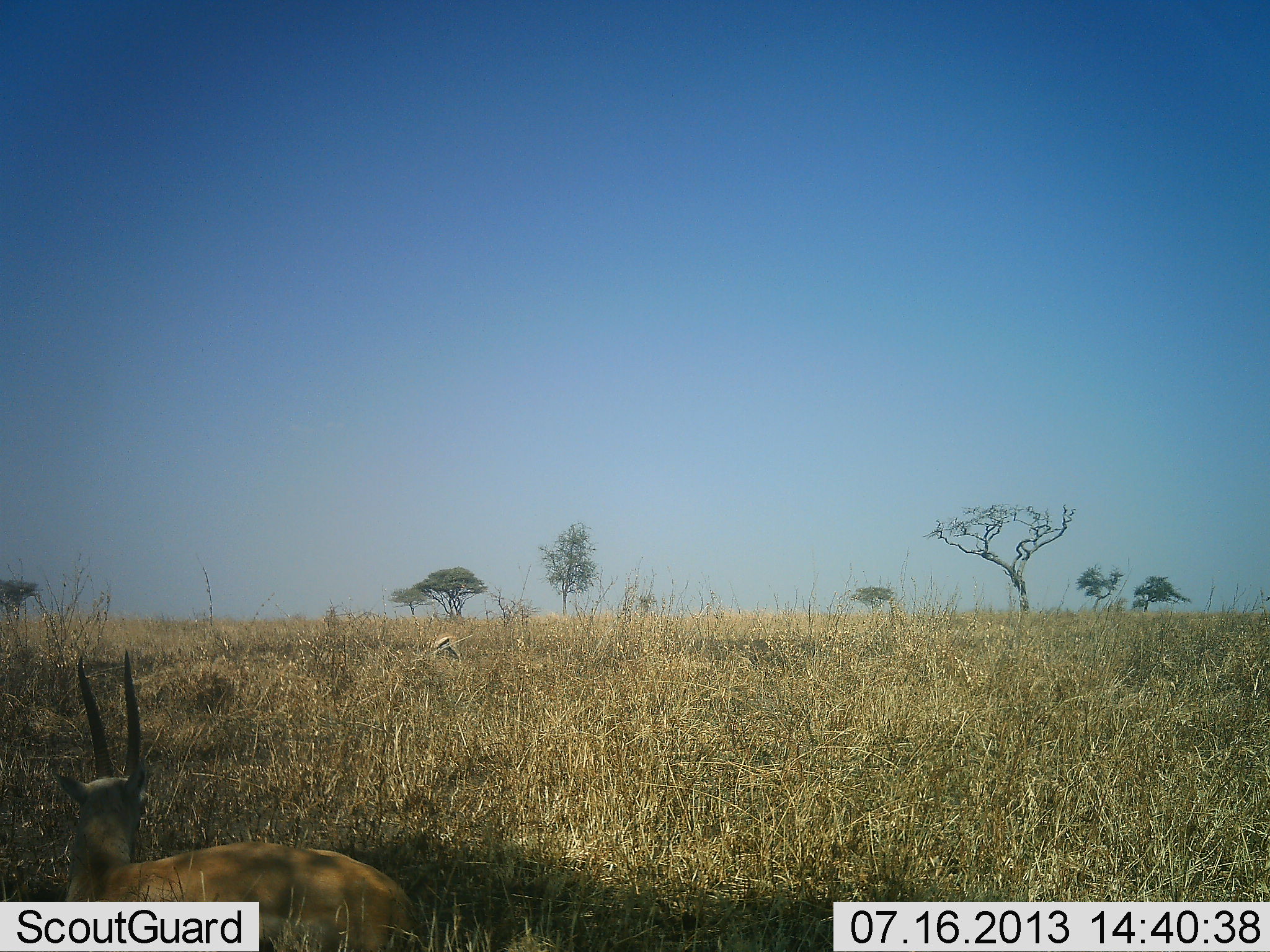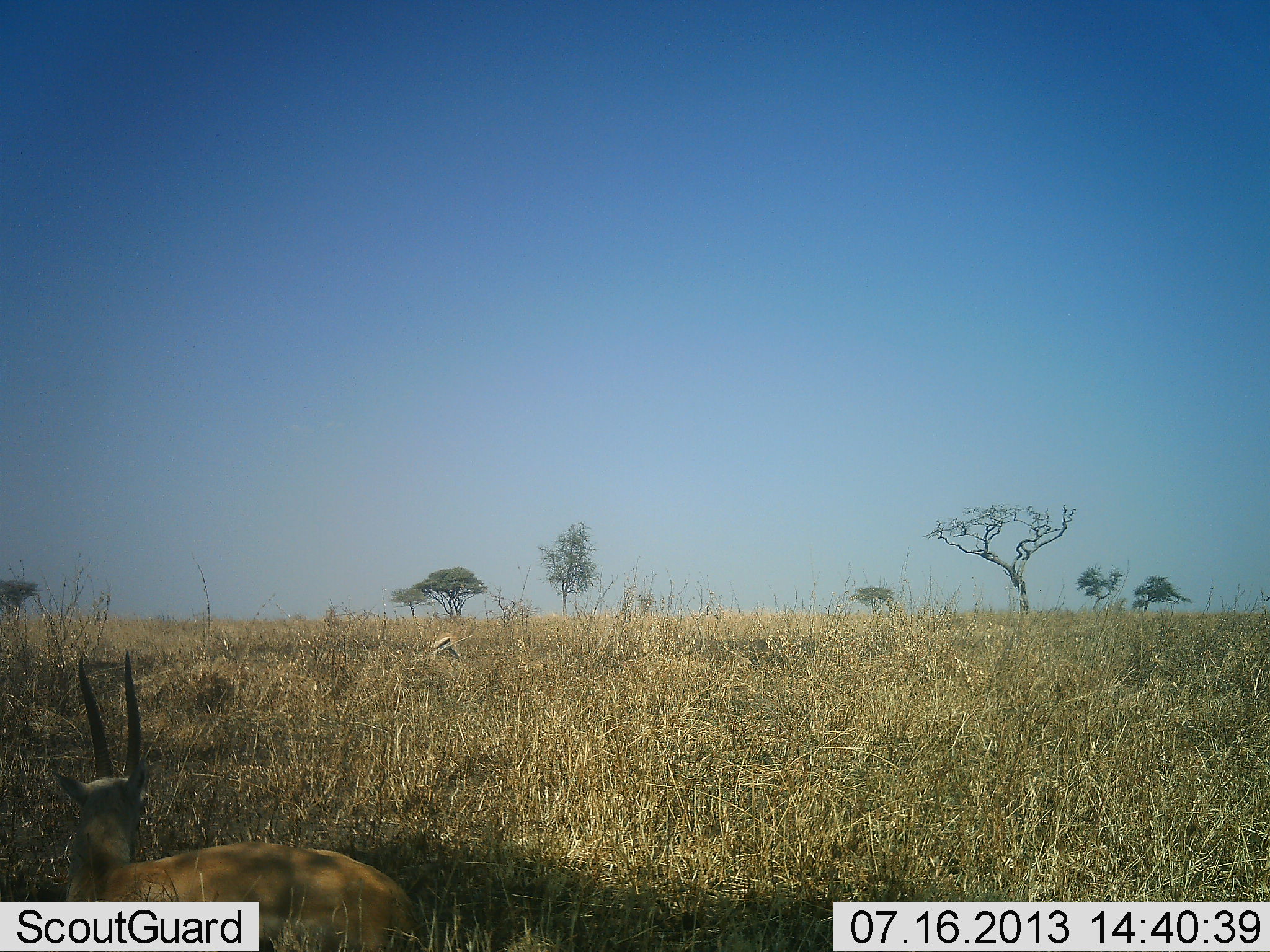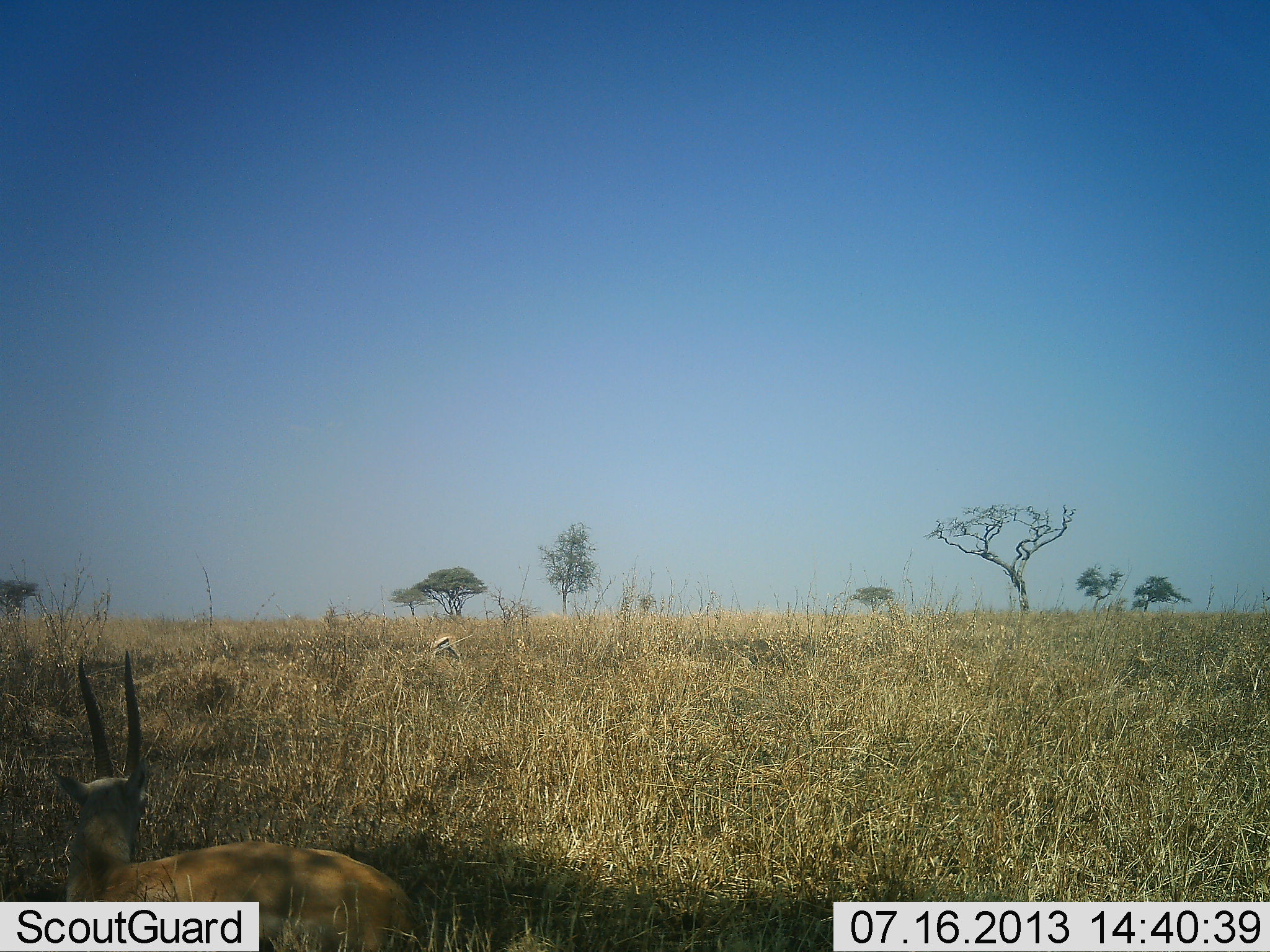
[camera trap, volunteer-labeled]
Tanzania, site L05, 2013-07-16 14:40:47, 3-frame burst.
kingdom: Animalia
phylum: Chordata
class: Mammalia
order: Artiodactyla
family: Bovidae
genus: Eudorcas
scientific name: Eudorcas thomsonii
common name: thomson's gazelle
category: gazellethomsons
Gazellethomsons (thomson's gazelle) (Eudorcas thomsonii), count 2. Behavior (volunteer vote fractions): standing 71%, resting 52%, moving 5%, interacting 0%. Young present (vote fraction): 0%. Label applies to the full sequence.